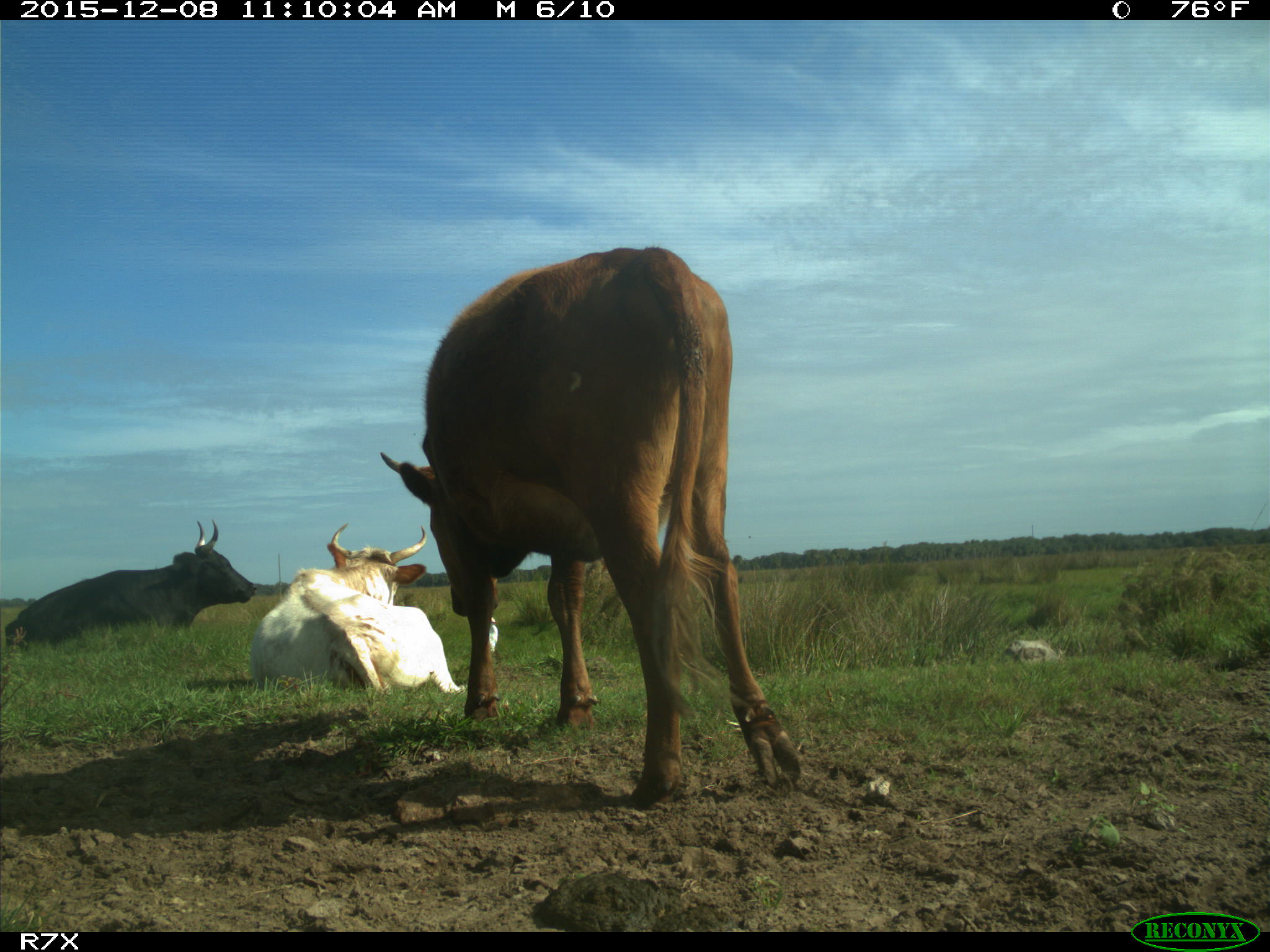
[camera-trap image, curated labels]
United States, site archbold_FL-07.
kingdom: Animalia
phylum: Chordata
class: Mammalia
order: Artiodactyla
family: Bovidae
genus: Bos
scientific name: Bos taurus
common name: domestic cow